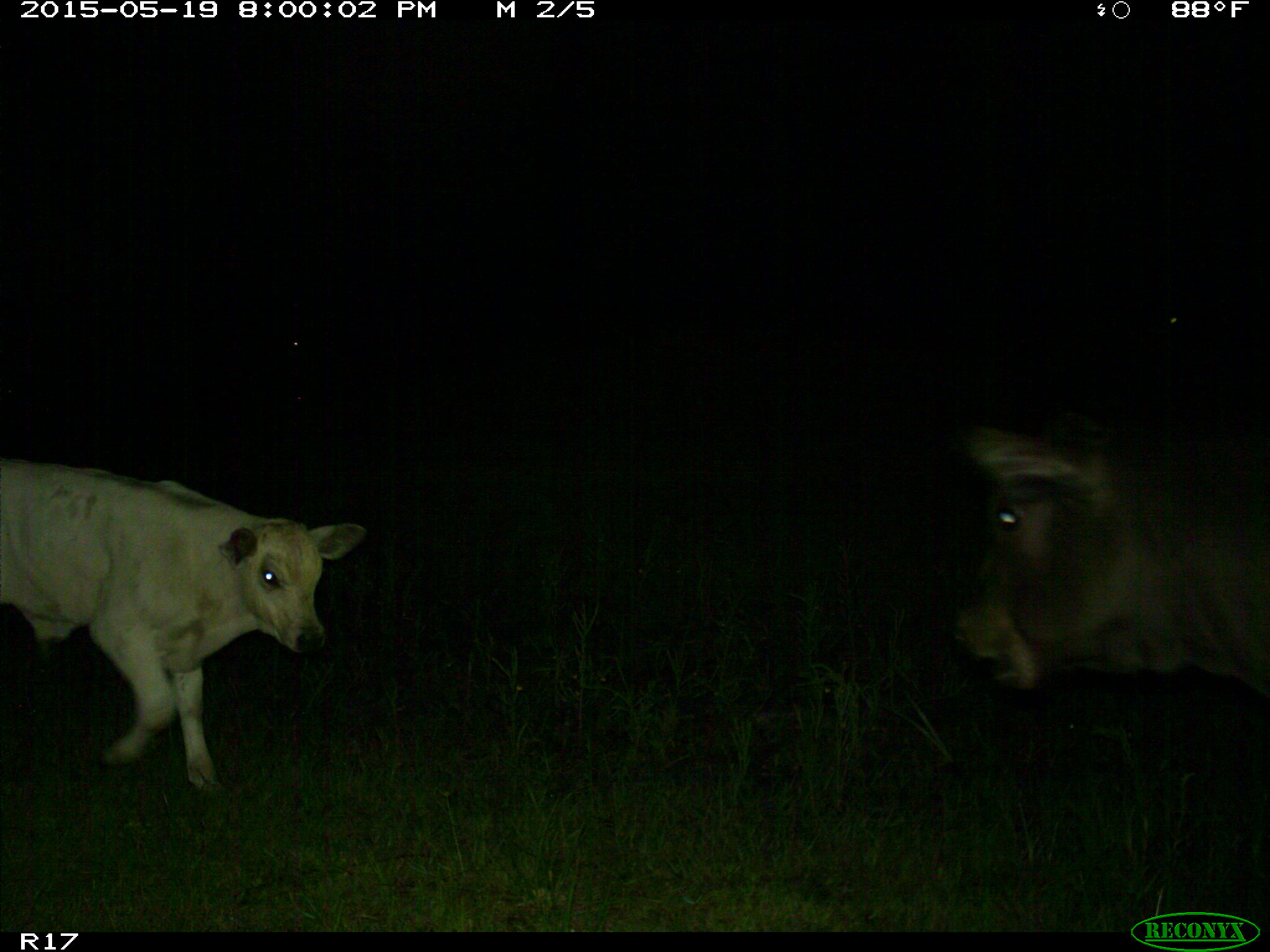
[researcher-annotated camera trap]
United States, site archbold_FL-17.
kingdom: Animalia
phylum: Chordata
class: Mammalia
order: Artiodactyla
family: Bovidae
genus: Bos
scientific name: Bos taurus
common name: domestic cow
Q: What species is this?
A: Bos taurus (domestic cow).